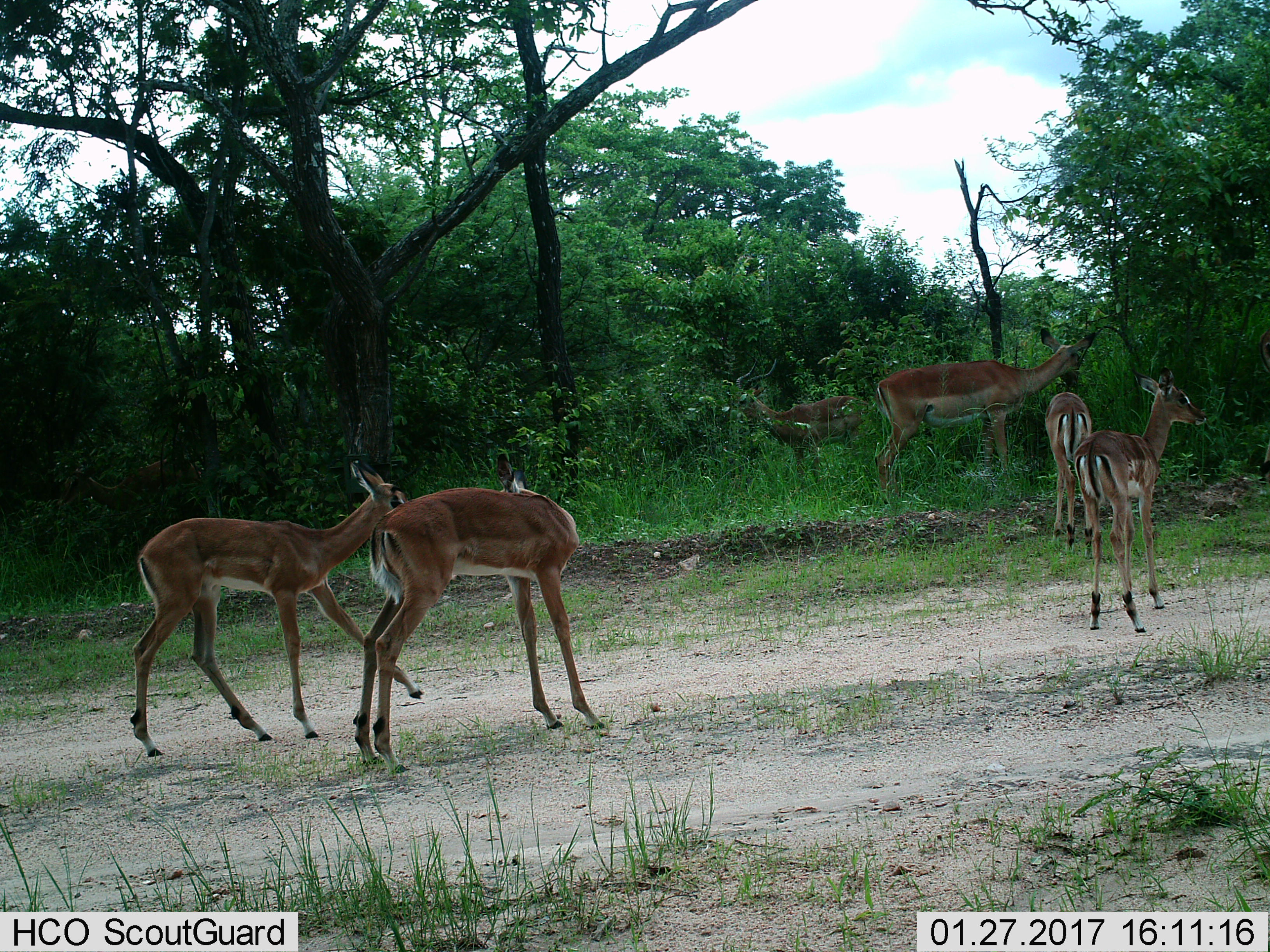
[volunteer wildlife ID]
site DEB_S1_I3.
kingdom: Animalia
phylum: Chordata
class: Mammalia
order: Artiodactyla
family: Bovidae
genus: Aepyceros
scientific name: Aepyceros melampus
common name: impala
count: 6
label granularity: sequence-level